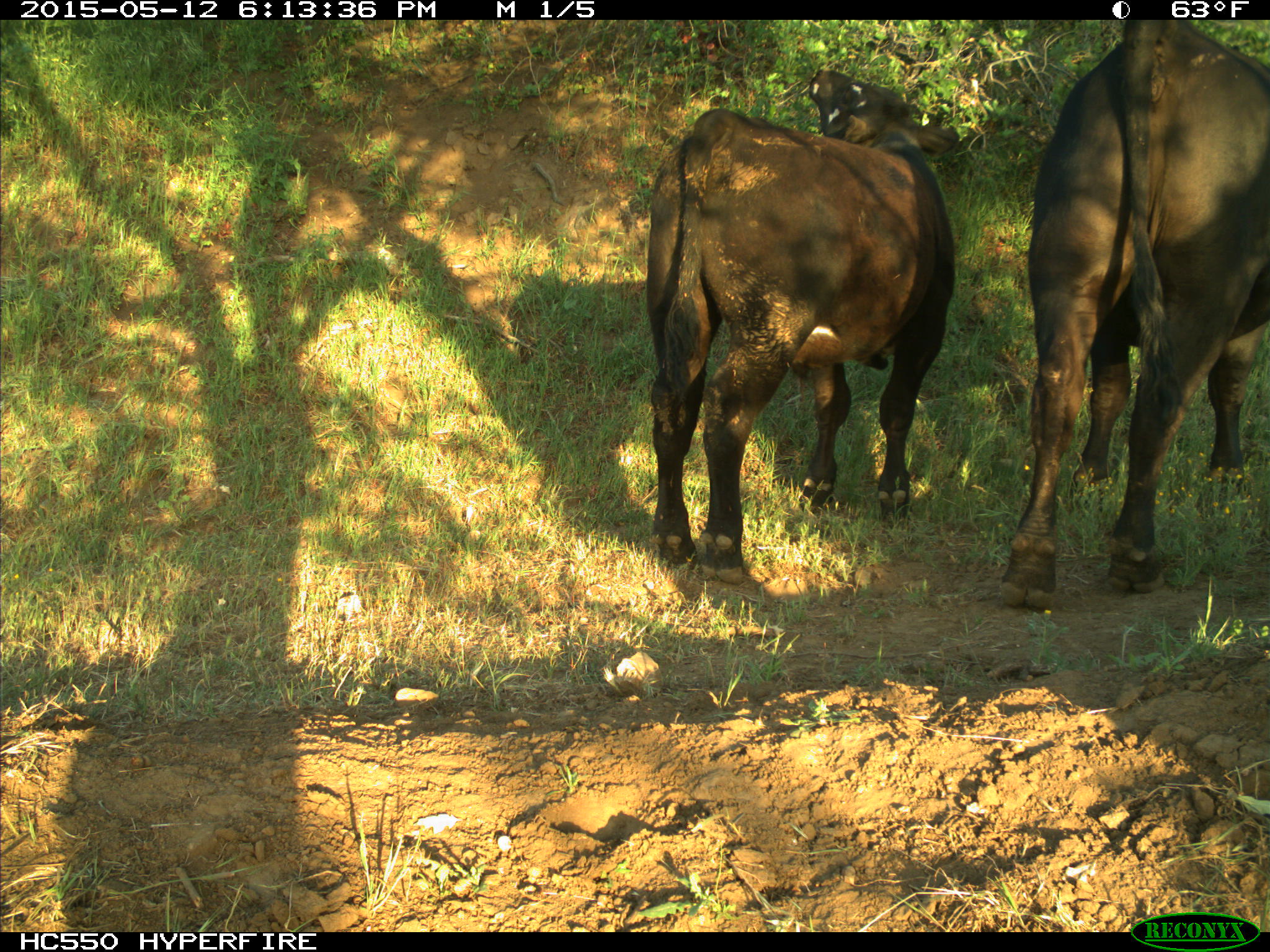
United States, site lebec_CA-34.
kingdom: Animalia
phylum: Chordata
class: Mammalia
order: Artiodactyla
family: Bovidae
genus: Bos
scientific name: Bos taurus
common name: domestic cow